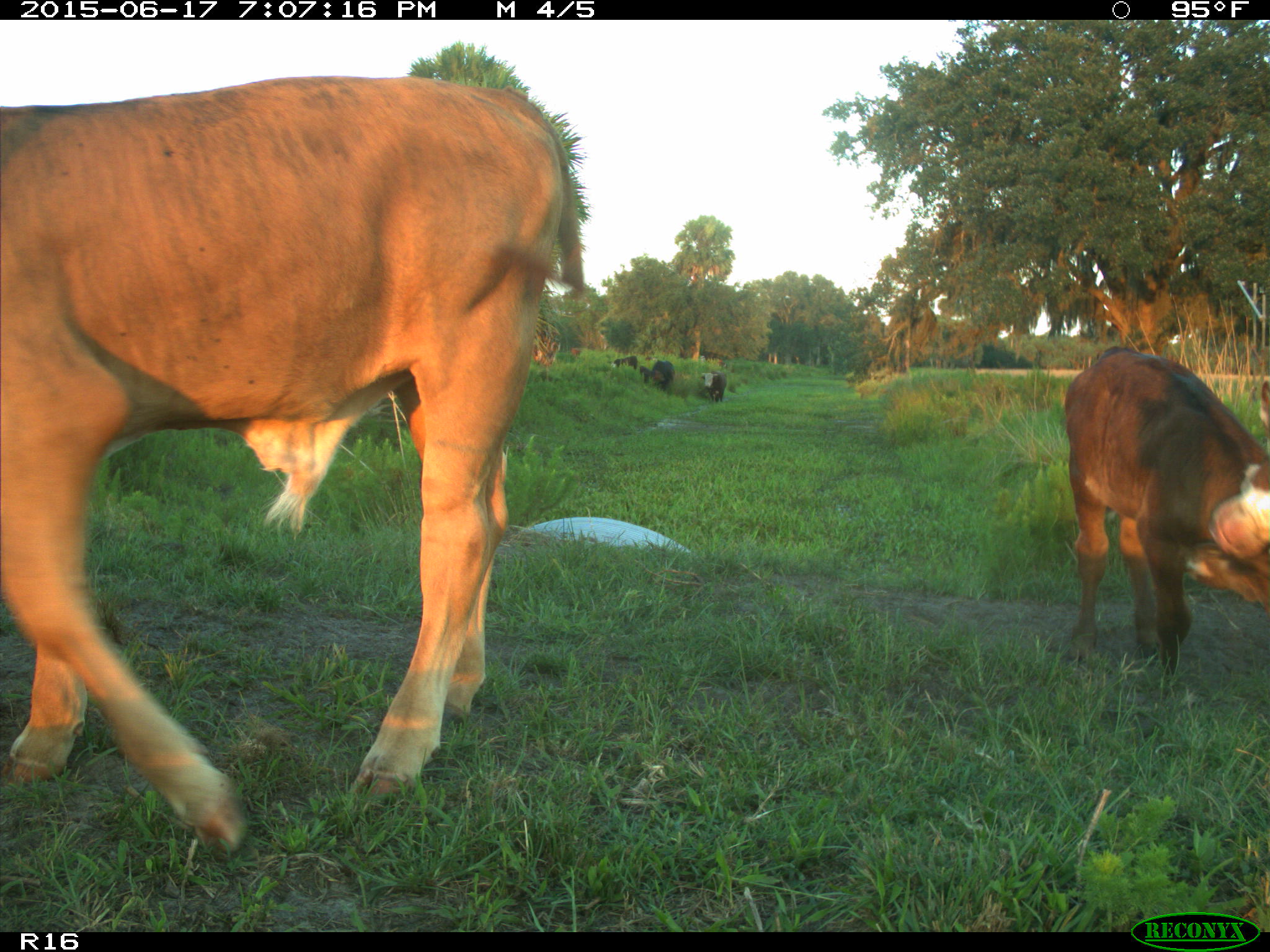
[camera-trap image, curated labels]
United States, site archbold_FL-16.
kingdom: Animalia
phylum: Chordata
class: Mammalia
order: Artiodactyla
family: Bovidae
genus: Bos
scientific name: Bos taurus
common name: domestic cow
Bos taurus (domestic cow).